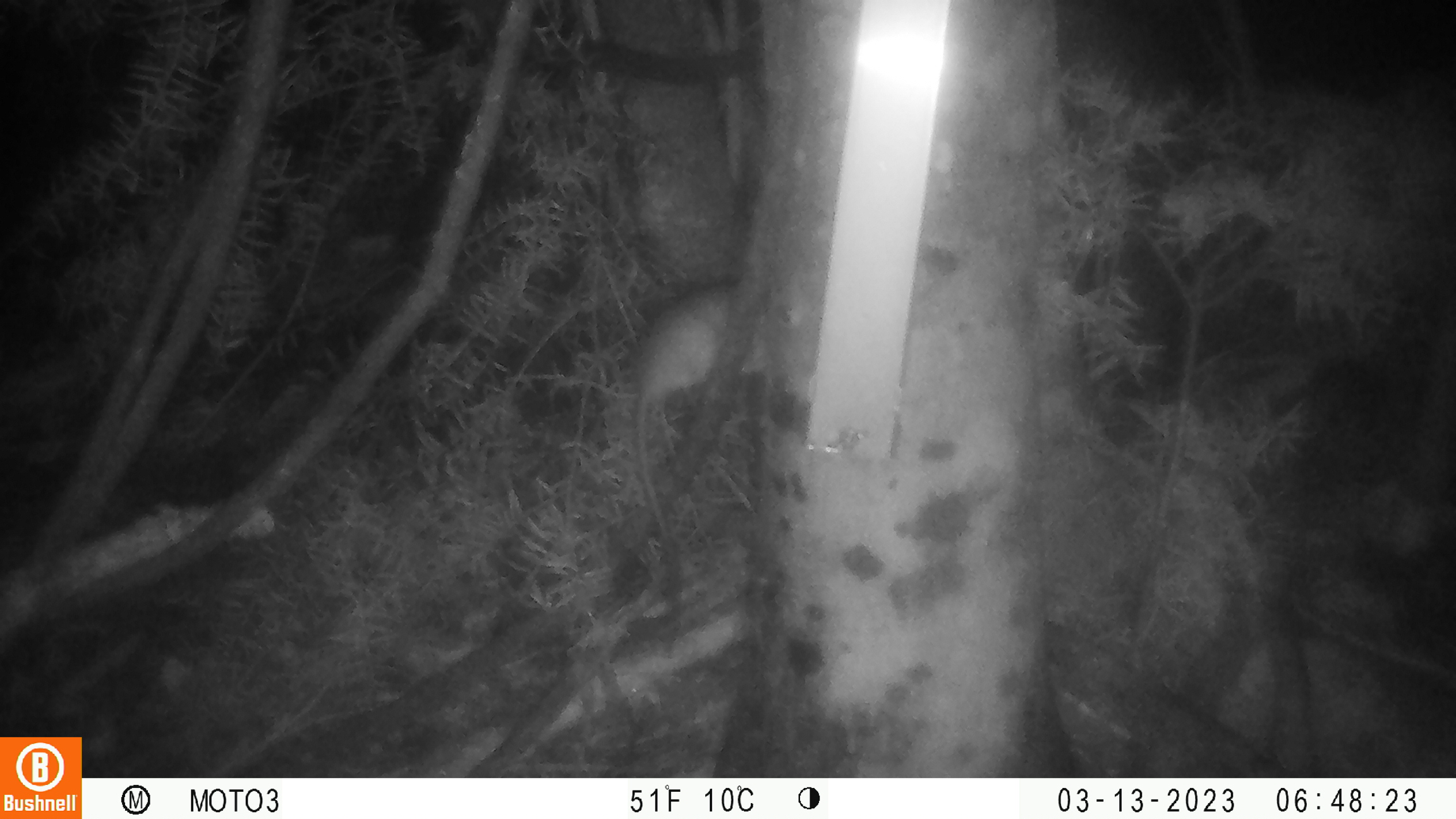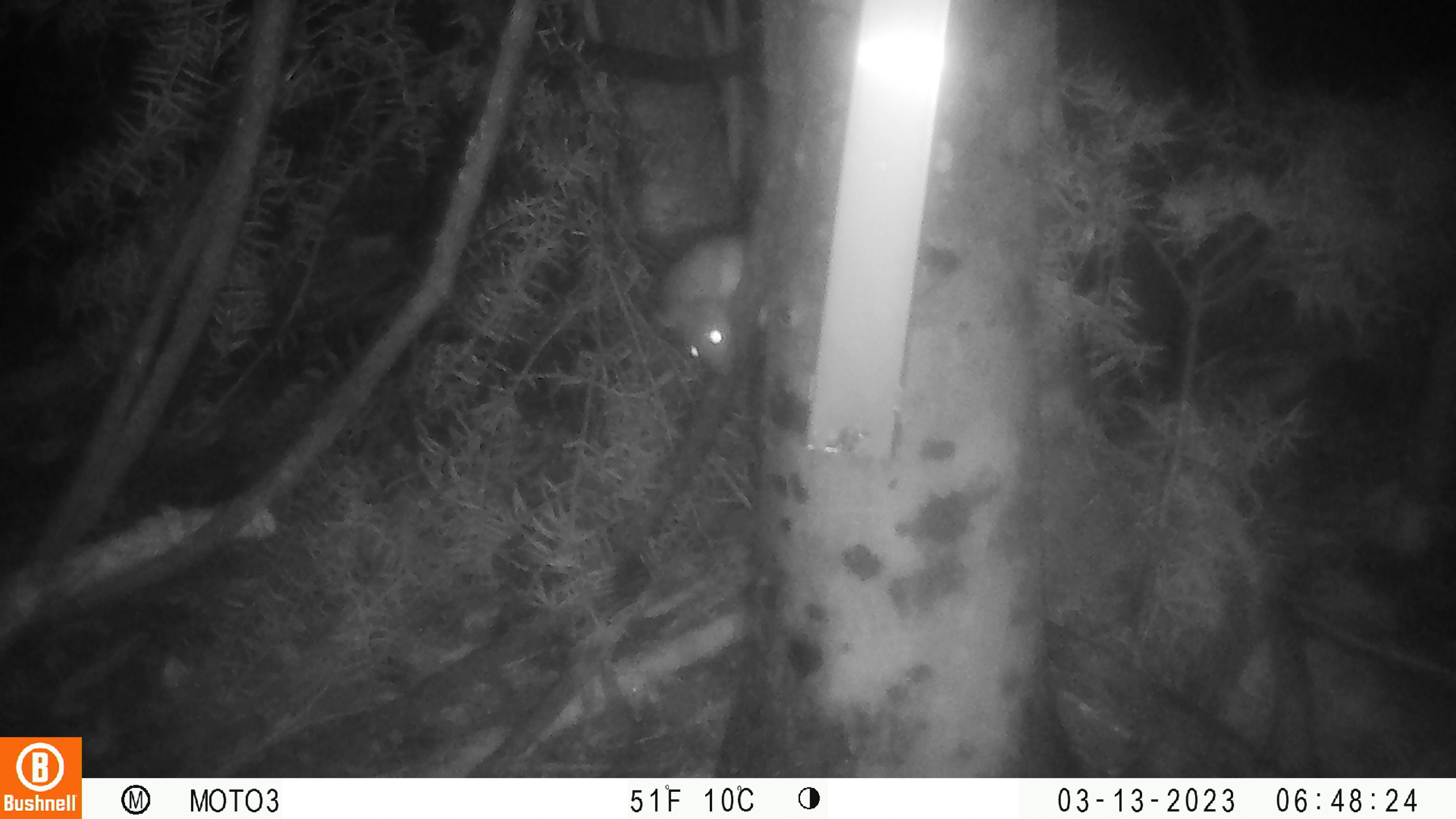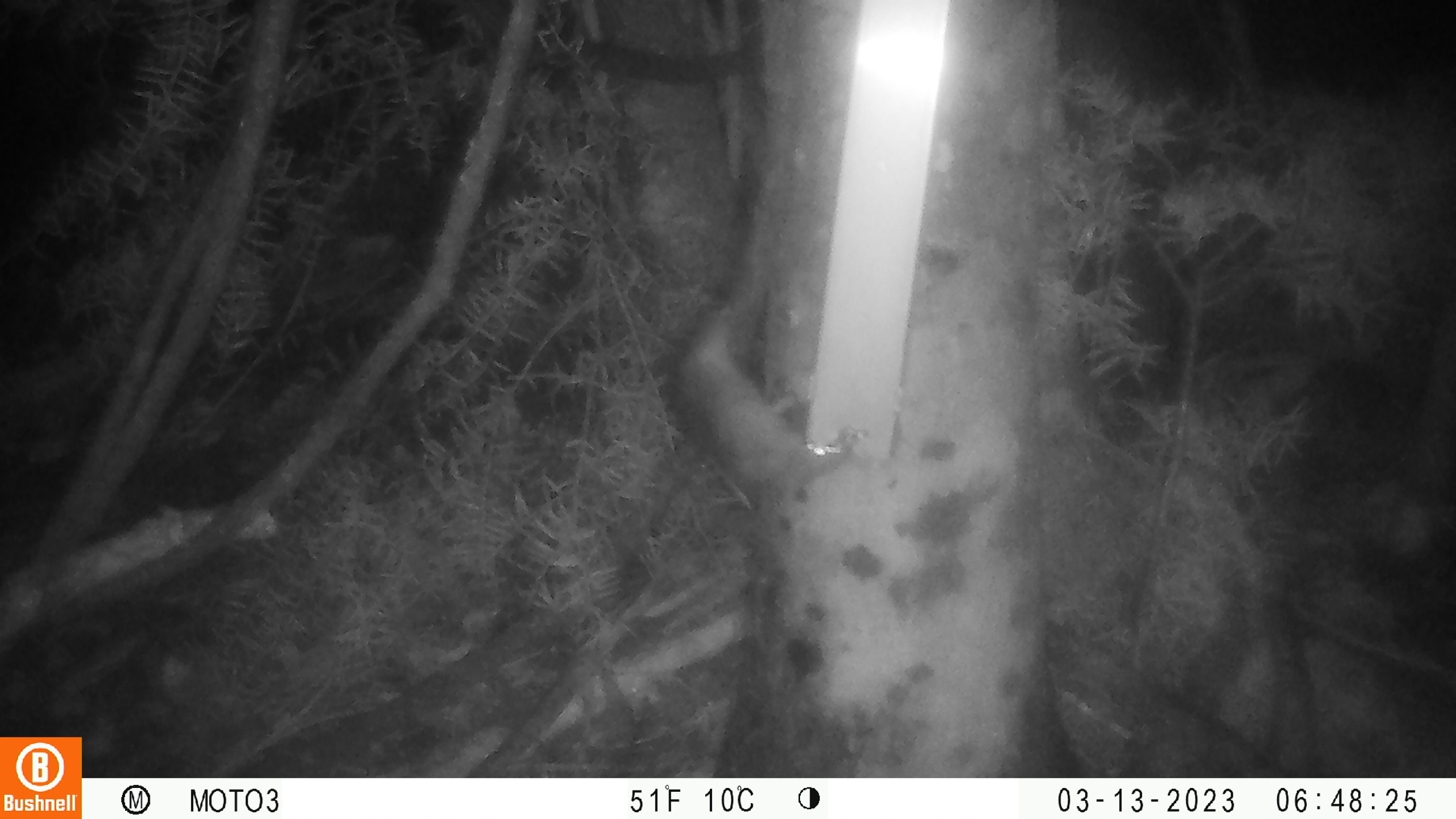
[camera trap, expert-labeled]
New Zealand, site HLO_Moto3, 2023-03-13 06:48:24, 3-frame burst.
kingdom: Animalia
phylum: Chordata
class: Mammalia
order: Rodentia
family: Muridae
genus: Rattus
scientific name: Rattus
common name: rat